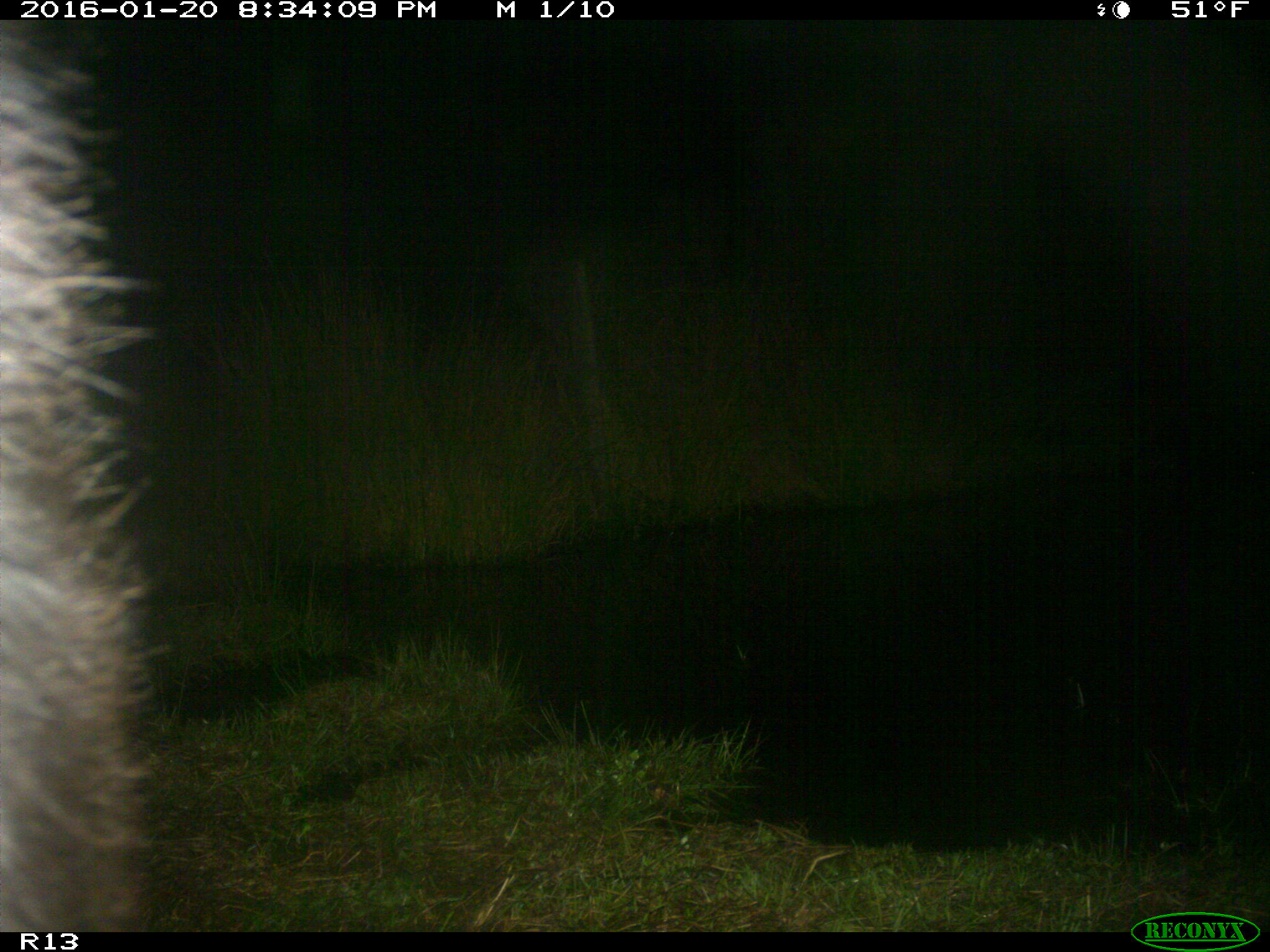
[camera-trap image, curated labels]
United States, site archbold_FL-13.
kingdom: Animalia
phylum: Chordata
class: Mammalia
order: Artiodactyla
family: Bovidae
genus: Bos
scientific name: Bos taurus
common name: domestic cow